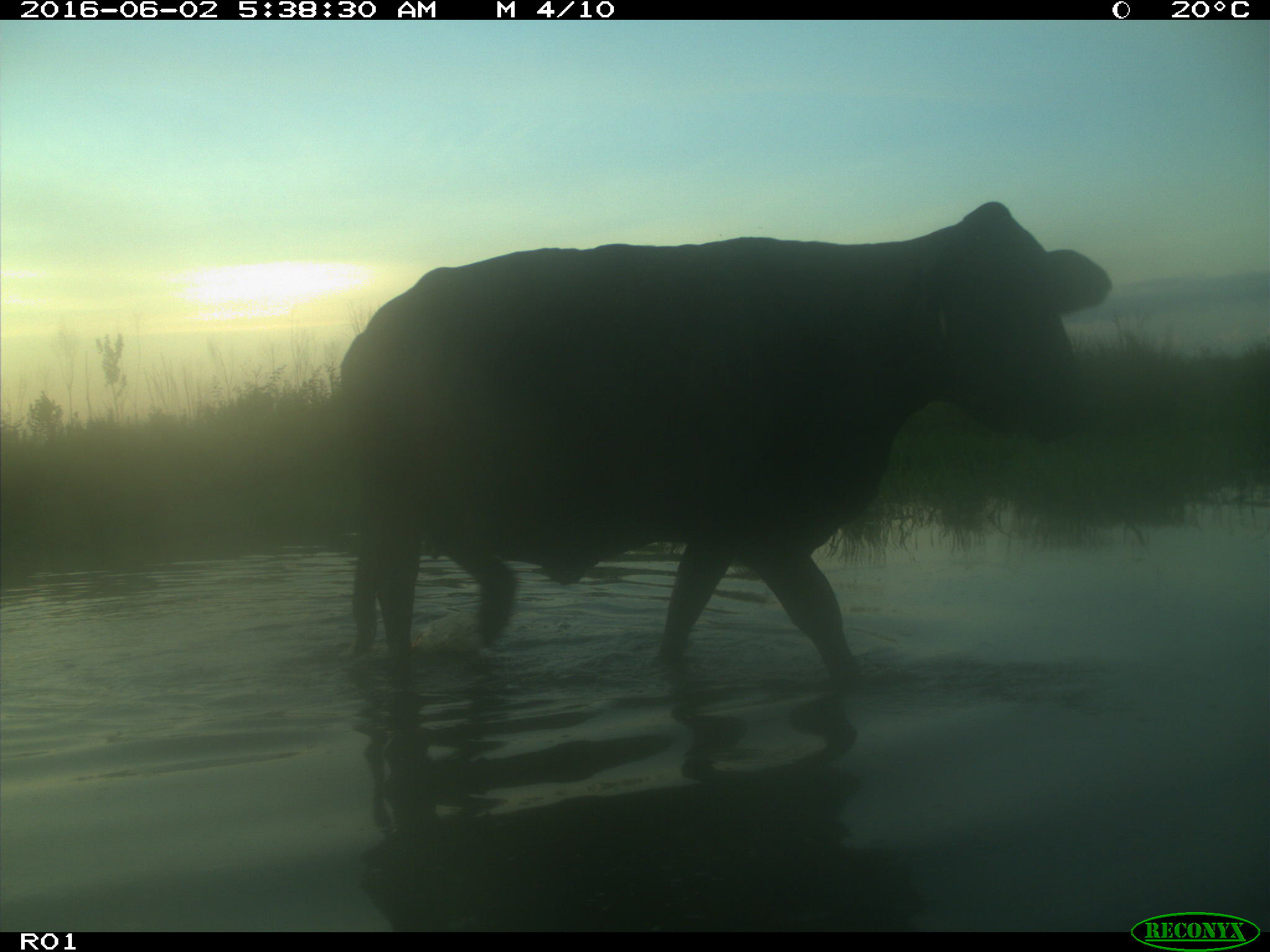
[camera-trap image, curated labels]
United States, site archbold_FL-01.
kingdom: Animalia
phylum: Chordata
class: Mammalia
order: Artiodactyla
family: Bovidae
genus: Bos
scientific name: Bos taurus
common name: domestic cow